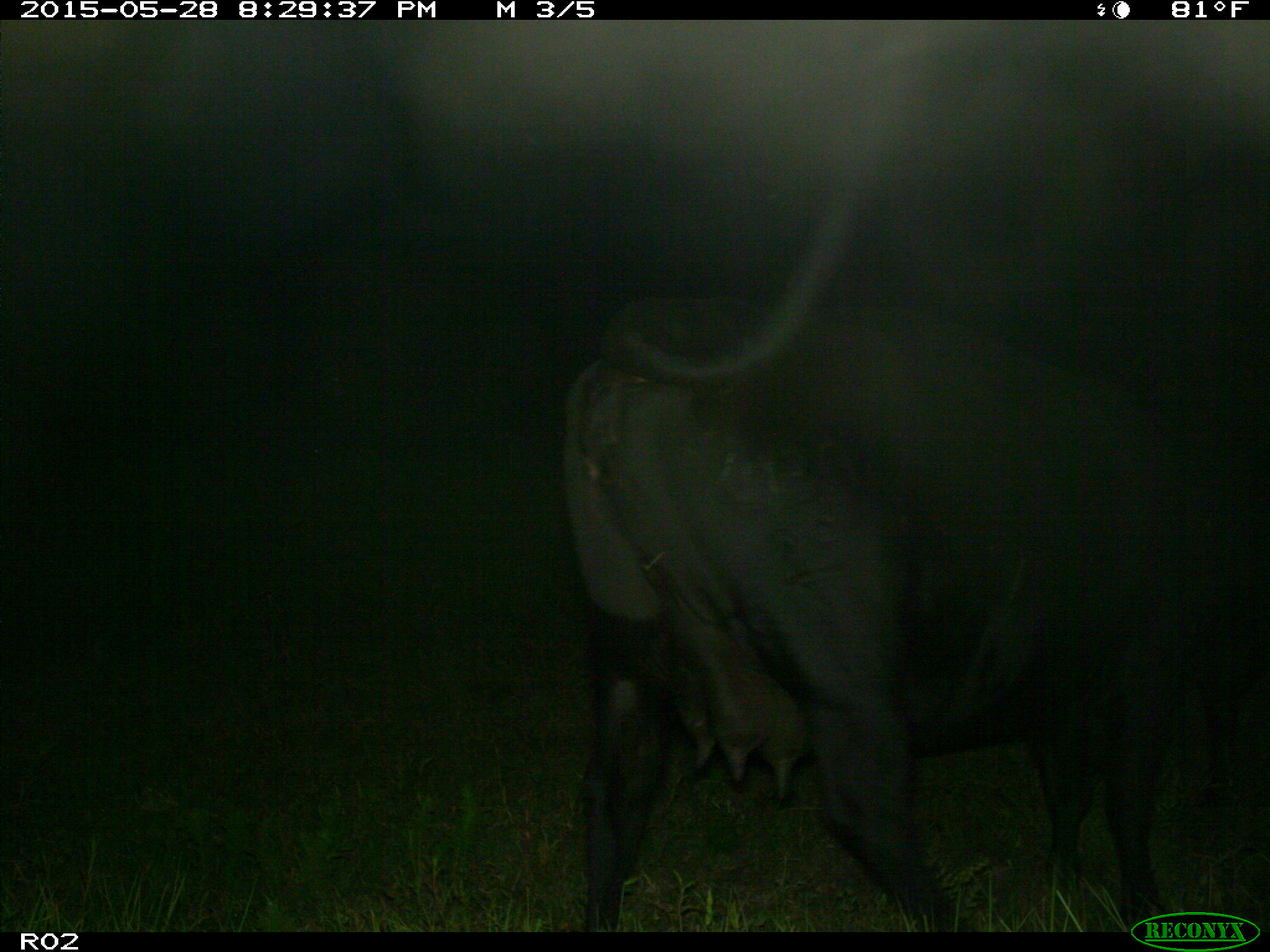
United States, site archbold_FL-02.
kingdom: Animalia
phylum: Chordata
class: Mammalia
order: Artiodactyla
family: Bovidae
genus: Bos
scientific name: Bos taurus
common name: domestic cow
Bos taurus (domestic cow).